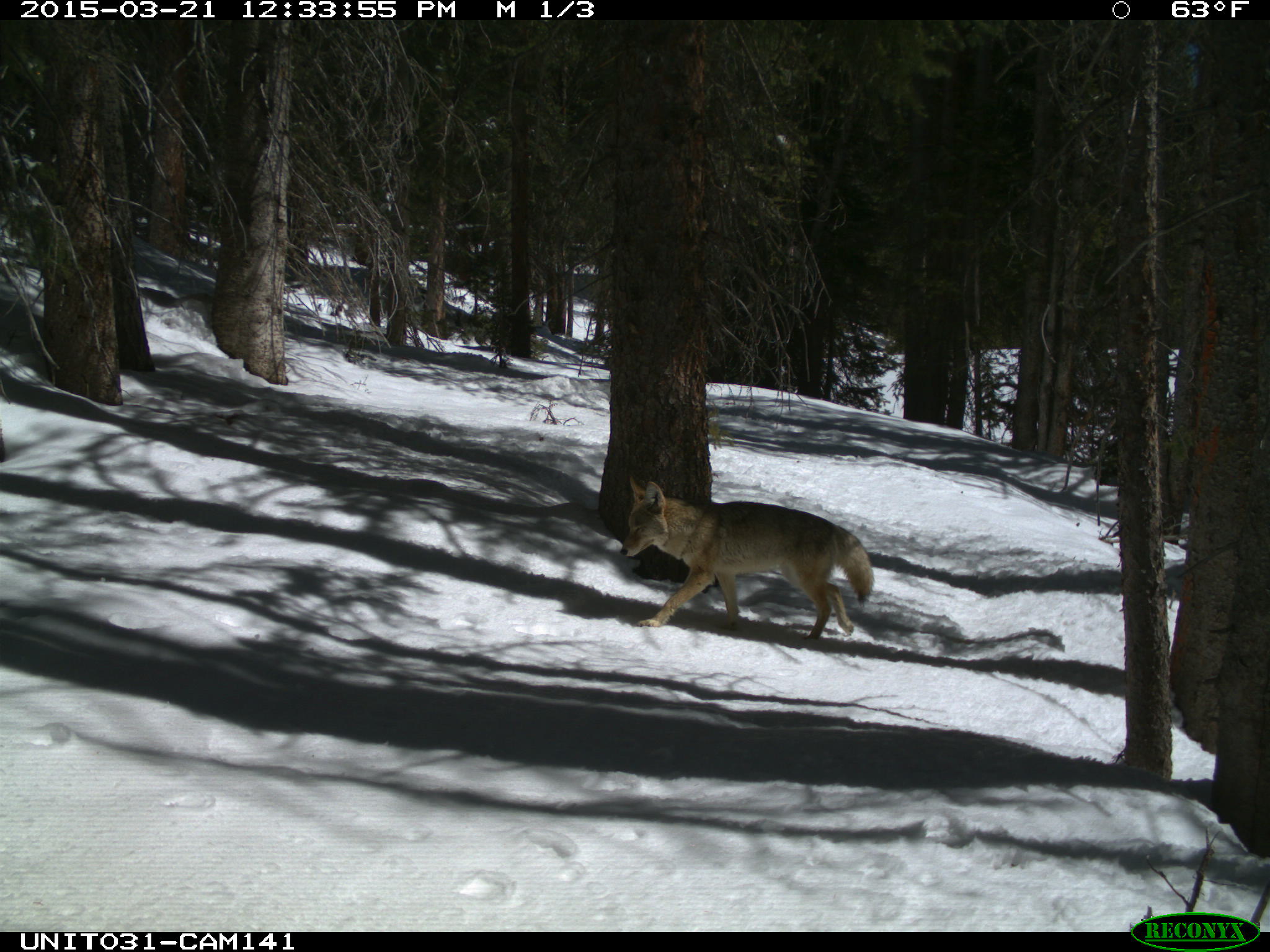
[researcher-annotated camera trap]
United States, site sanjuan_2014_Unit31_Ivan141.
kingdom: Animalia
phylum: Chordata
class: Mammalia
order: Carnivora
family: Canidae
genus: Canis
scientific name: Canis latrans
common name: coyote